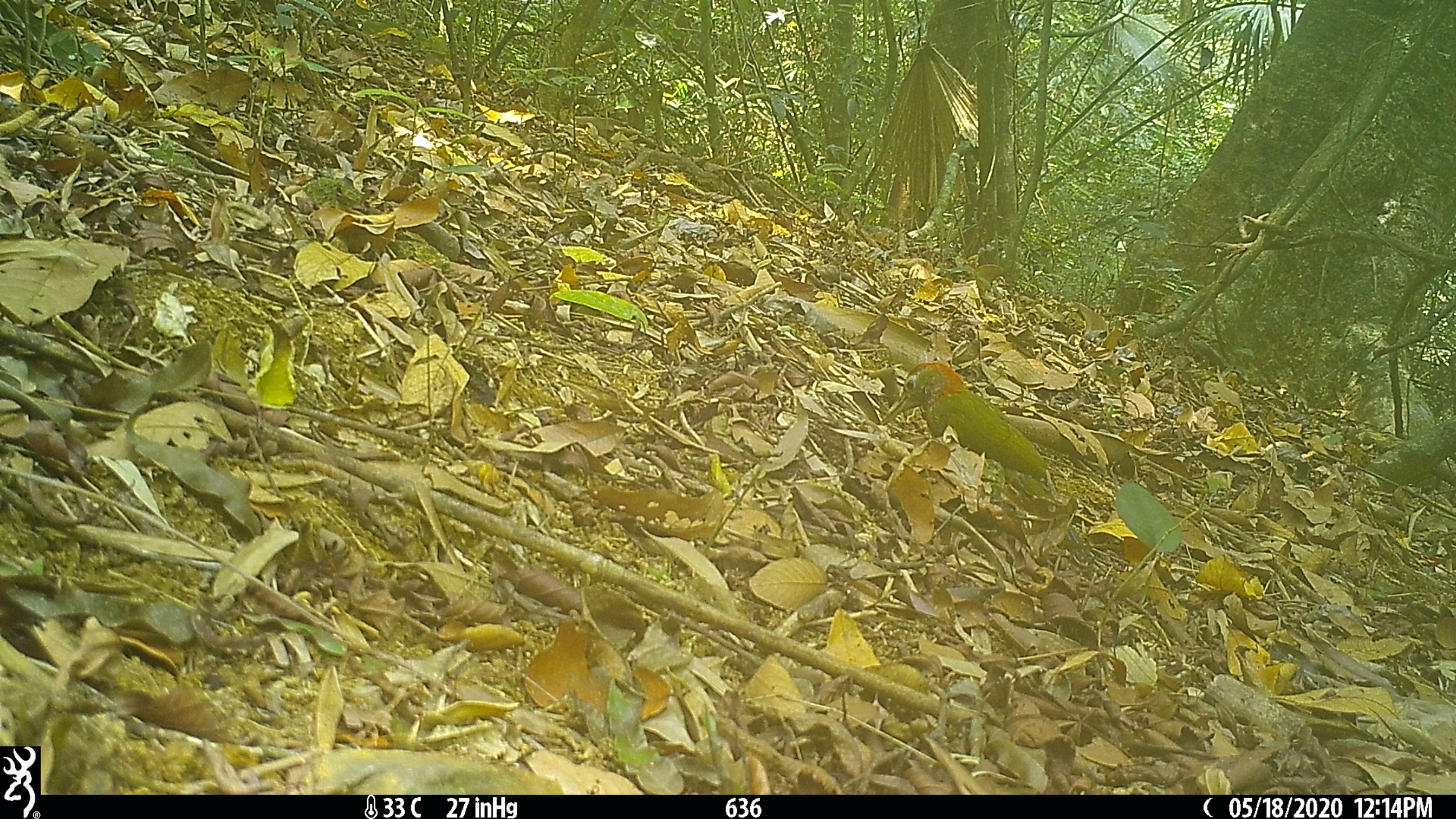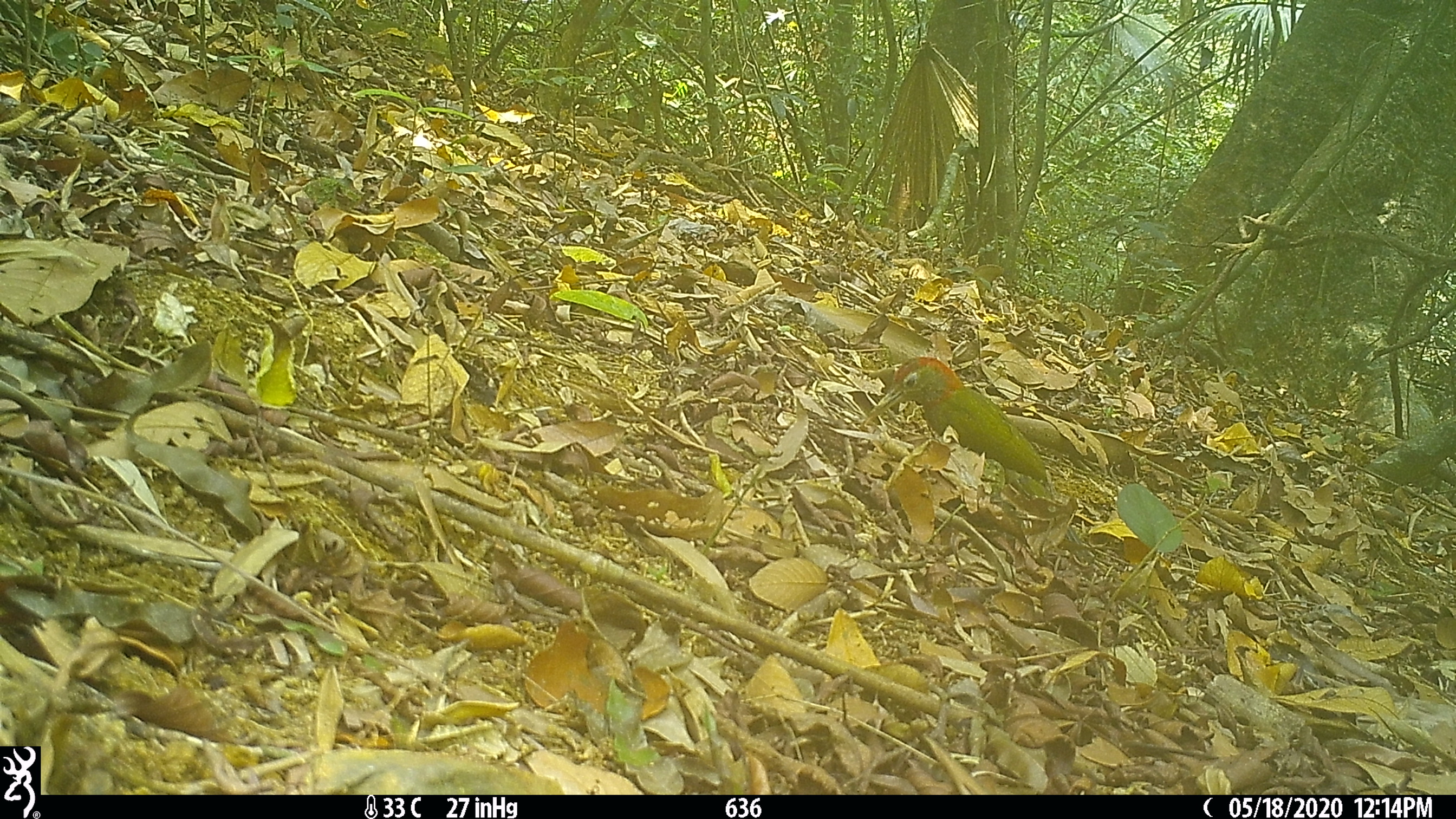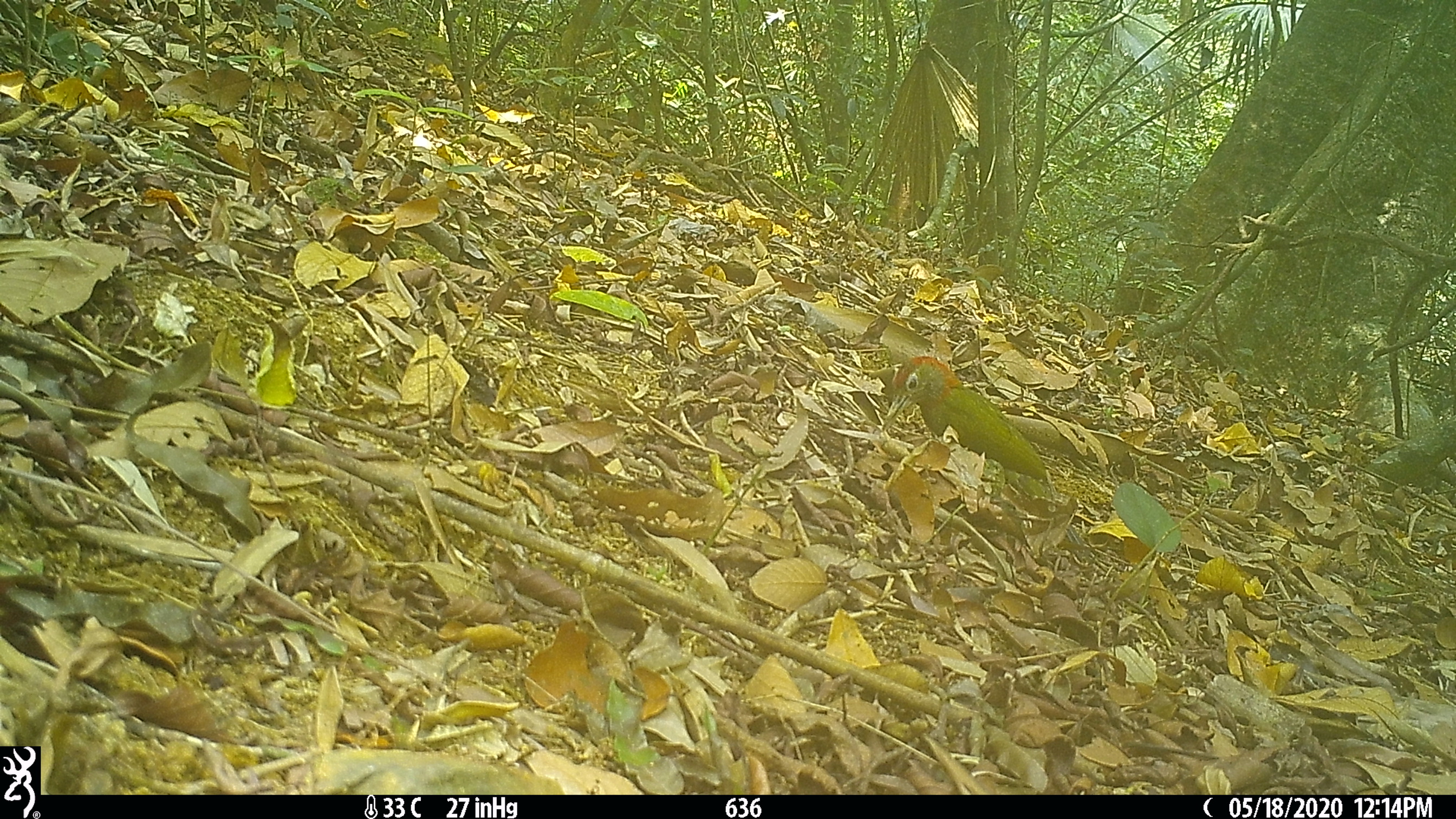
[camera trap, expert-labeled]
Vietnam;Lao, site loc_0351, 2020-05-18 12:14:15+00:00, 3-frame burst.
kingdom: Animalia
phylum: Chordata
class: Aves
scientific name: Aves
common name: bird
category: unidentified bird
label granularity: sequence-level